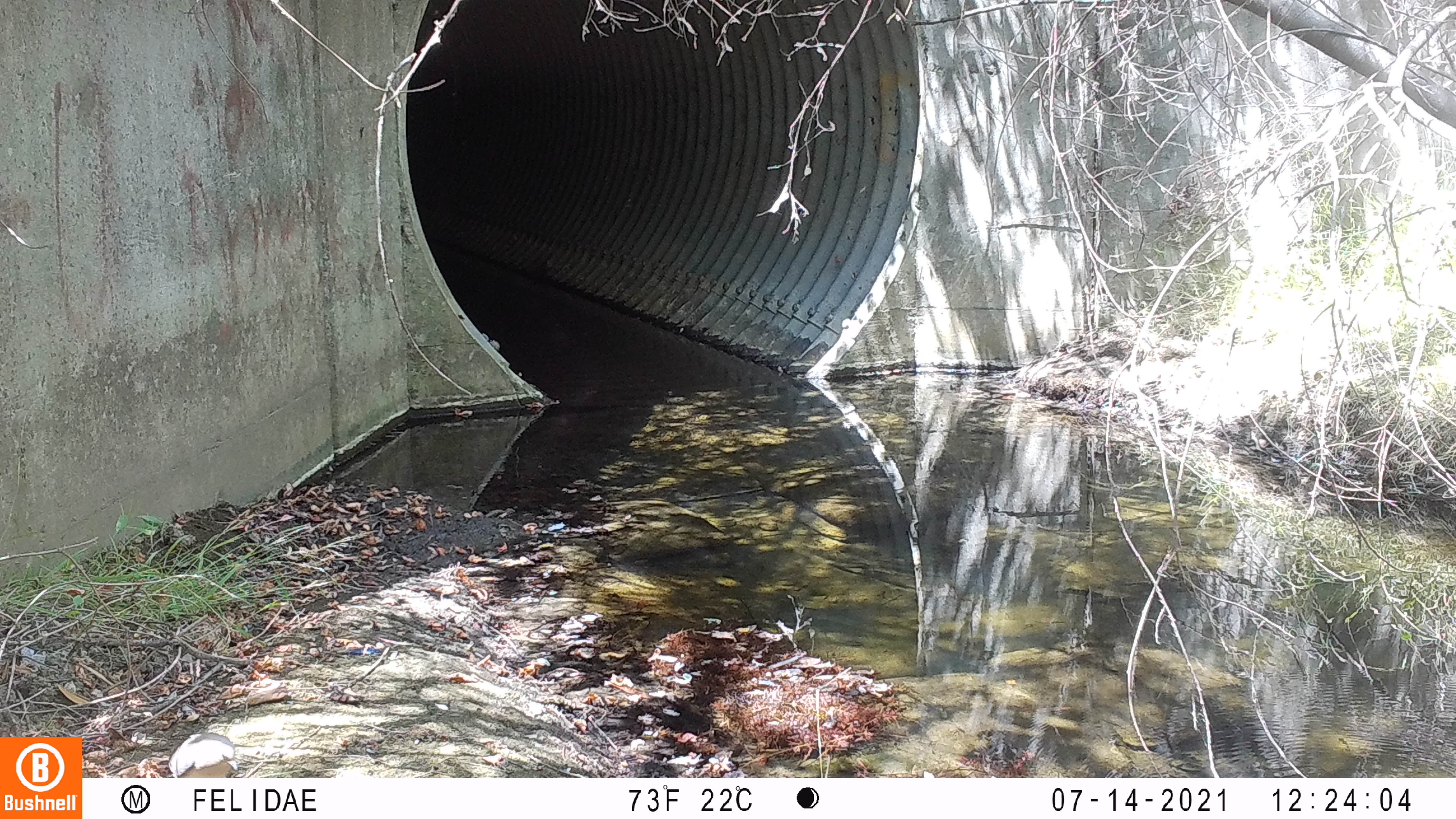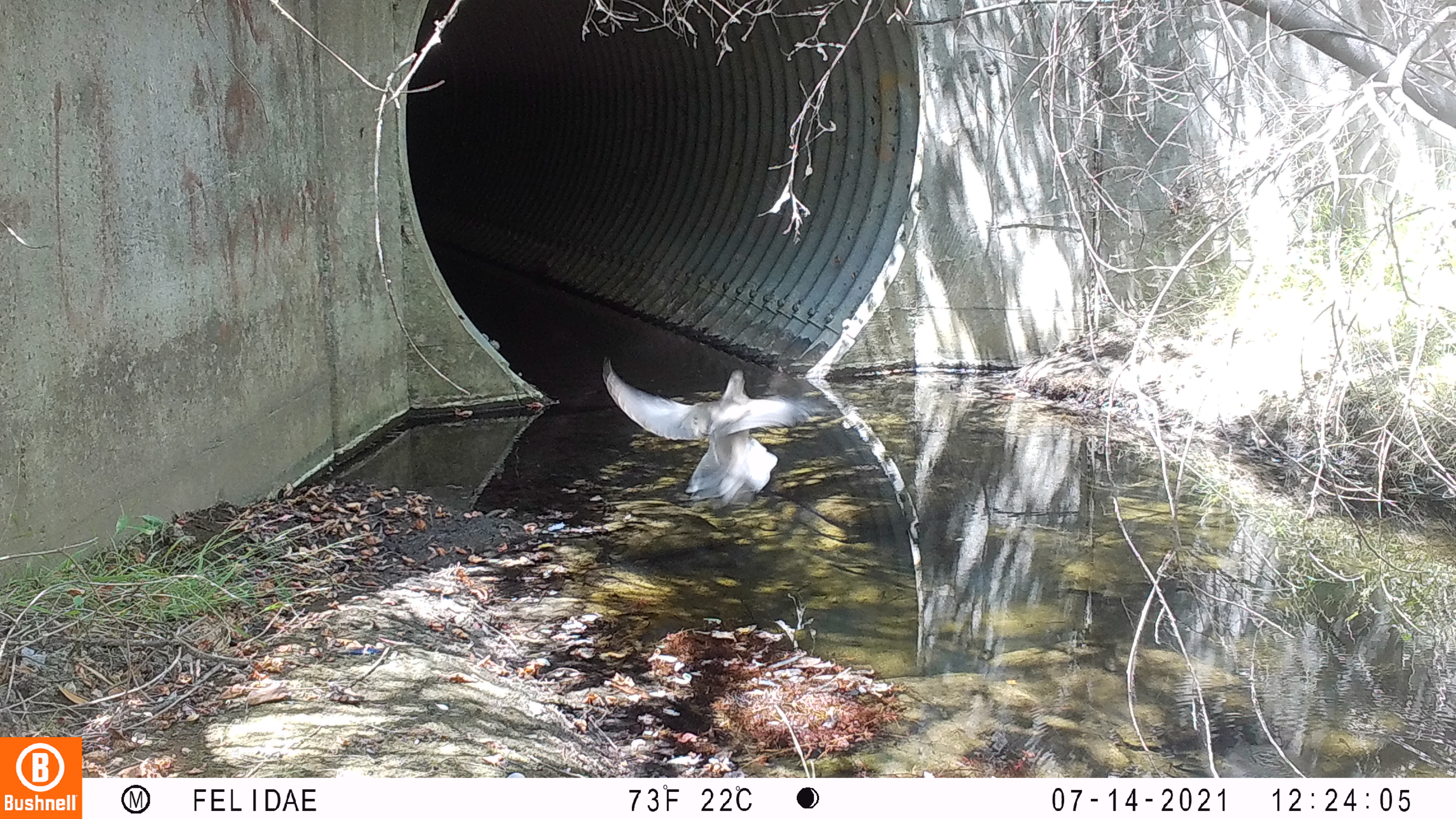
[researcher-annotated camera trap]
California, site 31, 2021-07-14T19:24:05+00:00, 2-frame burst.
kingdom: Animalia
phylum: Chordata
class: Aves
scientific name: Aves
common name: bird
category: unknown bird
Unknown bird (bird) (Aves).